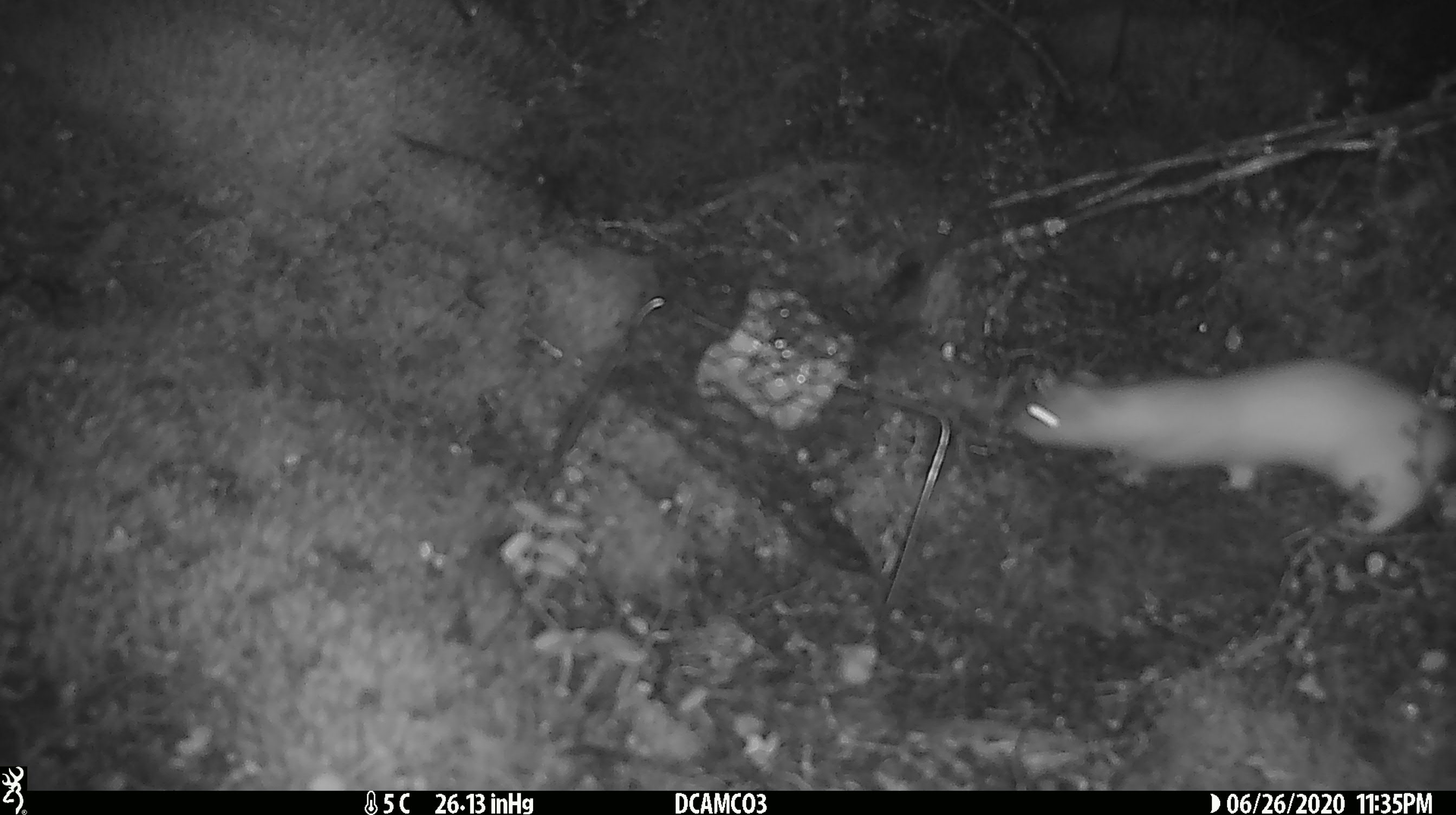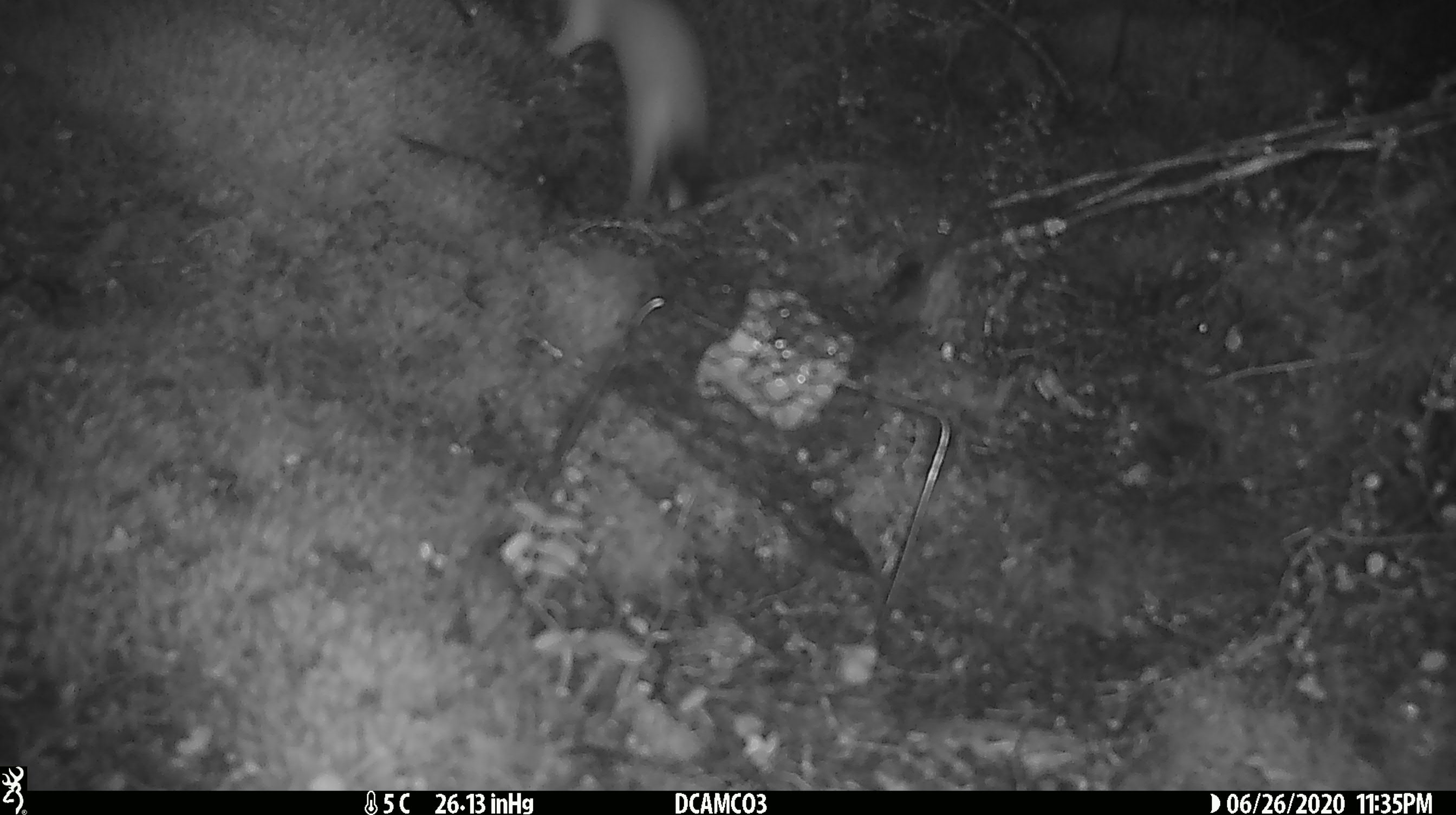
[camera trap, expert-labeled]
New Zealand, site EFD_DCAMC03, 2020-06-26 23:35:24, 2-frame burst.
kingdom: Animalia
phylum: Chordata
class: Mammalia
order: Carnivora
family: Mustelidae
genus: Mustela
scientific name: Mustela erminea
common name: stoat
Stoat (Mustela erminea).